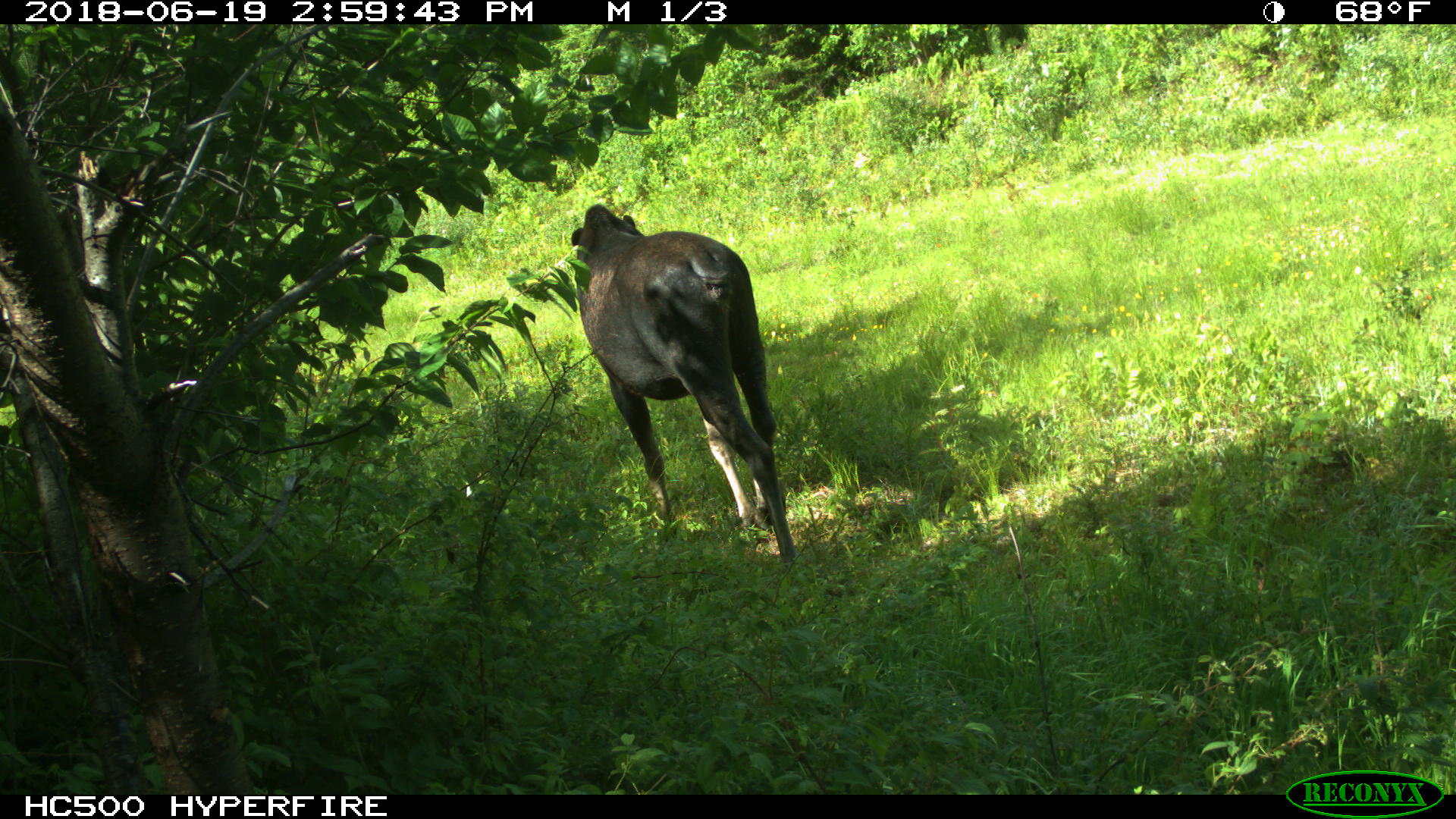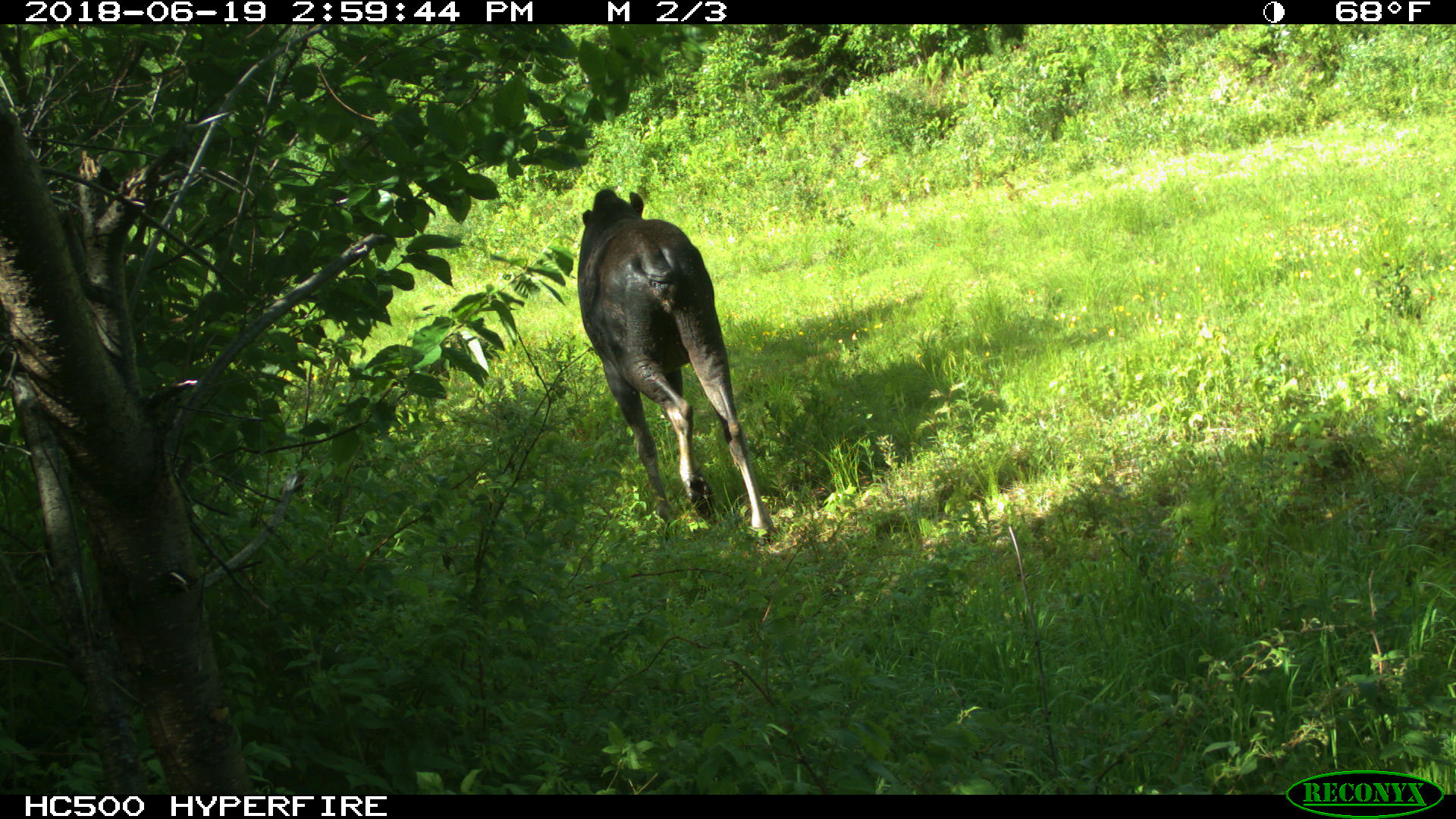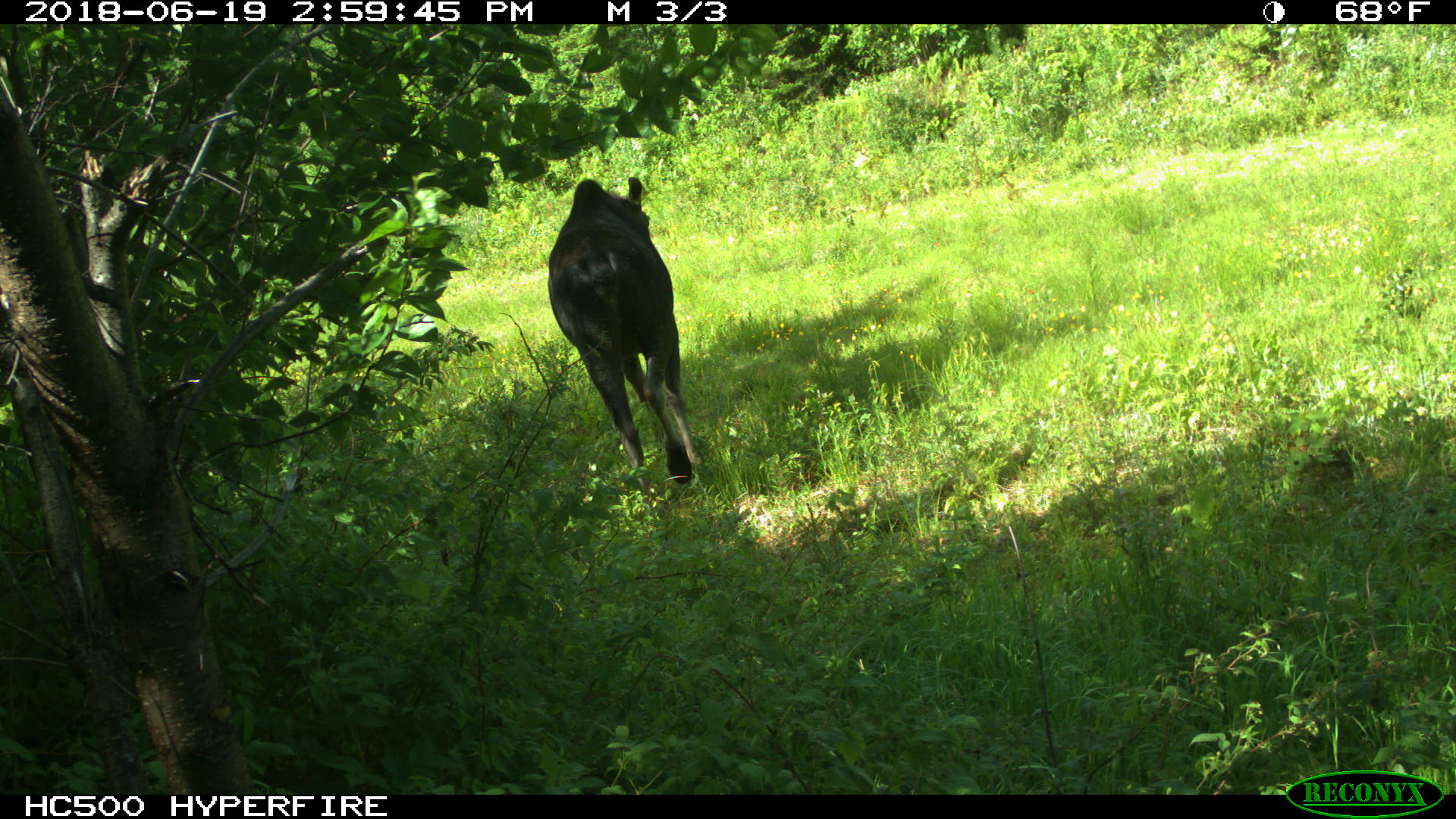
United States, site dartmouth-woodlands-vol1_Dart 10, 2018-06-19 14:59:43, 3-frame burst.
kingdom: Animalia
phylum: Chordata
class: Mammalia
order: Artiodactyla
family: Cervidae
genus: Alces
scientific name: Alces alces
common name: moose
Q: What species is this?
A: Moose (Alces alces).